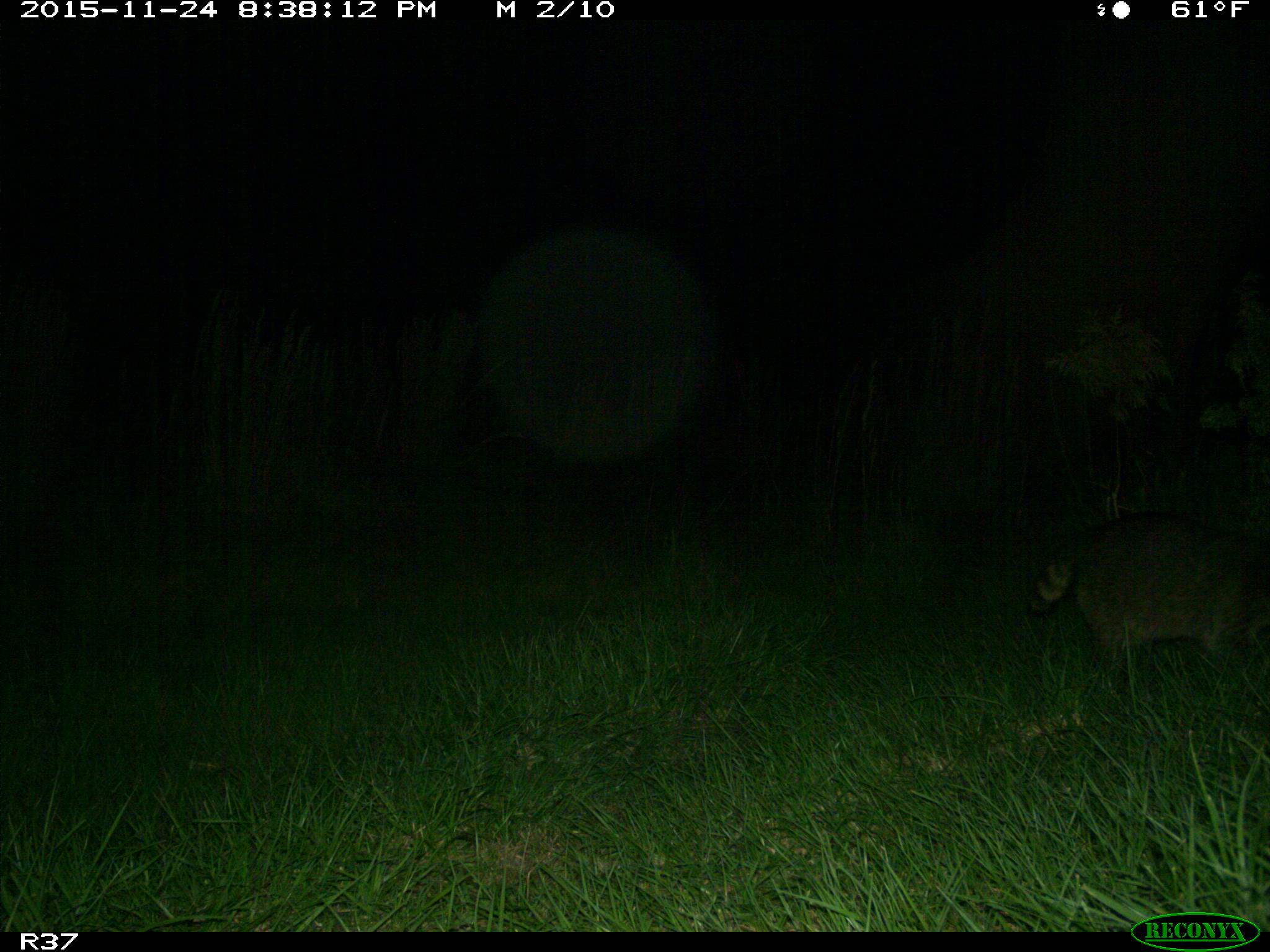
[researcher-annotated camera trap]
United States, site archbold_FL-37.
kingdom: Animalia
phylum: Chordata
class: Mammalia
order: Carnivora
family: Procyonidae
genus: Procyon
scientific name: Procyon lotor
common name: common raccoon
Procyon lotor (common raccoon).